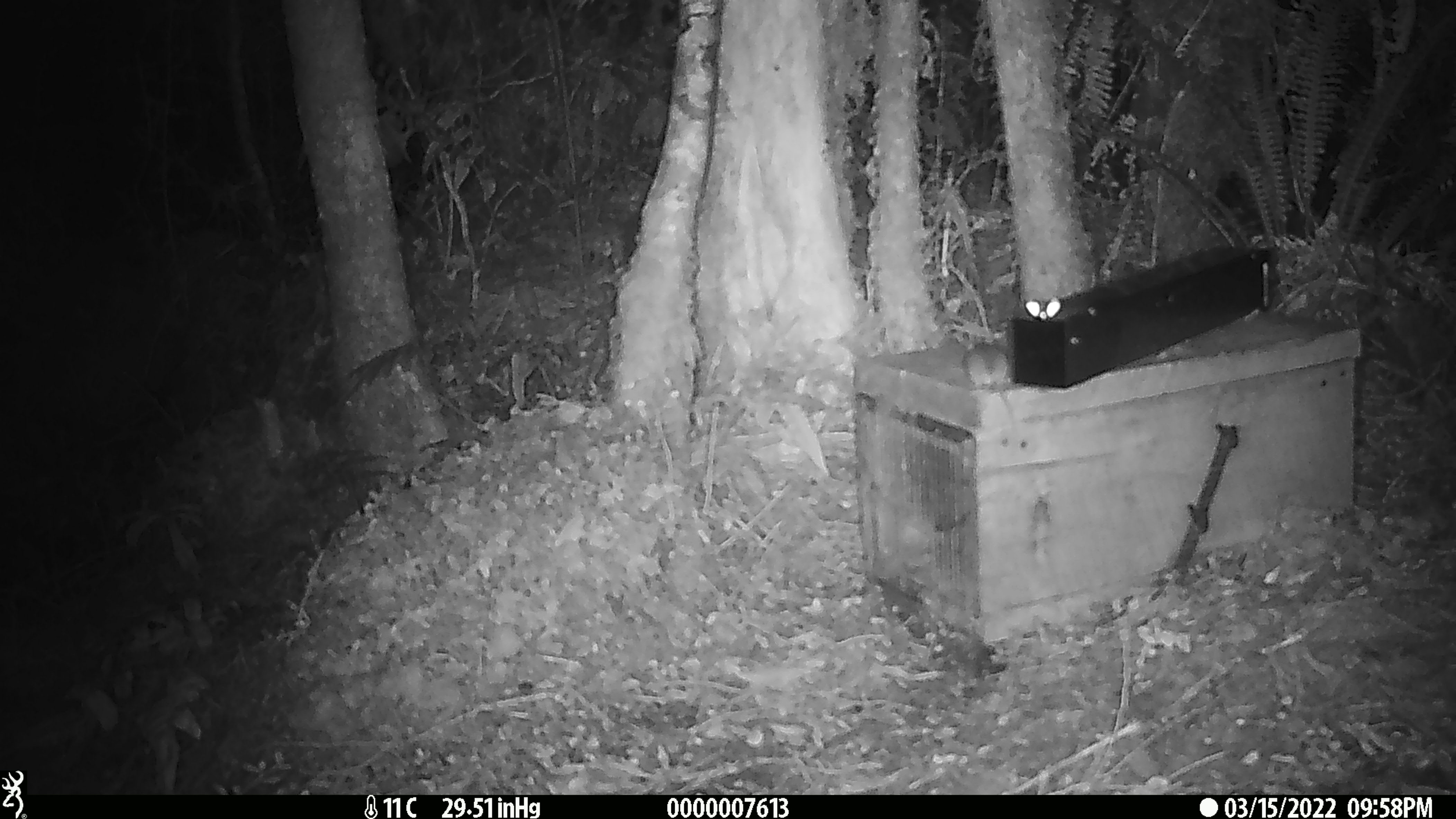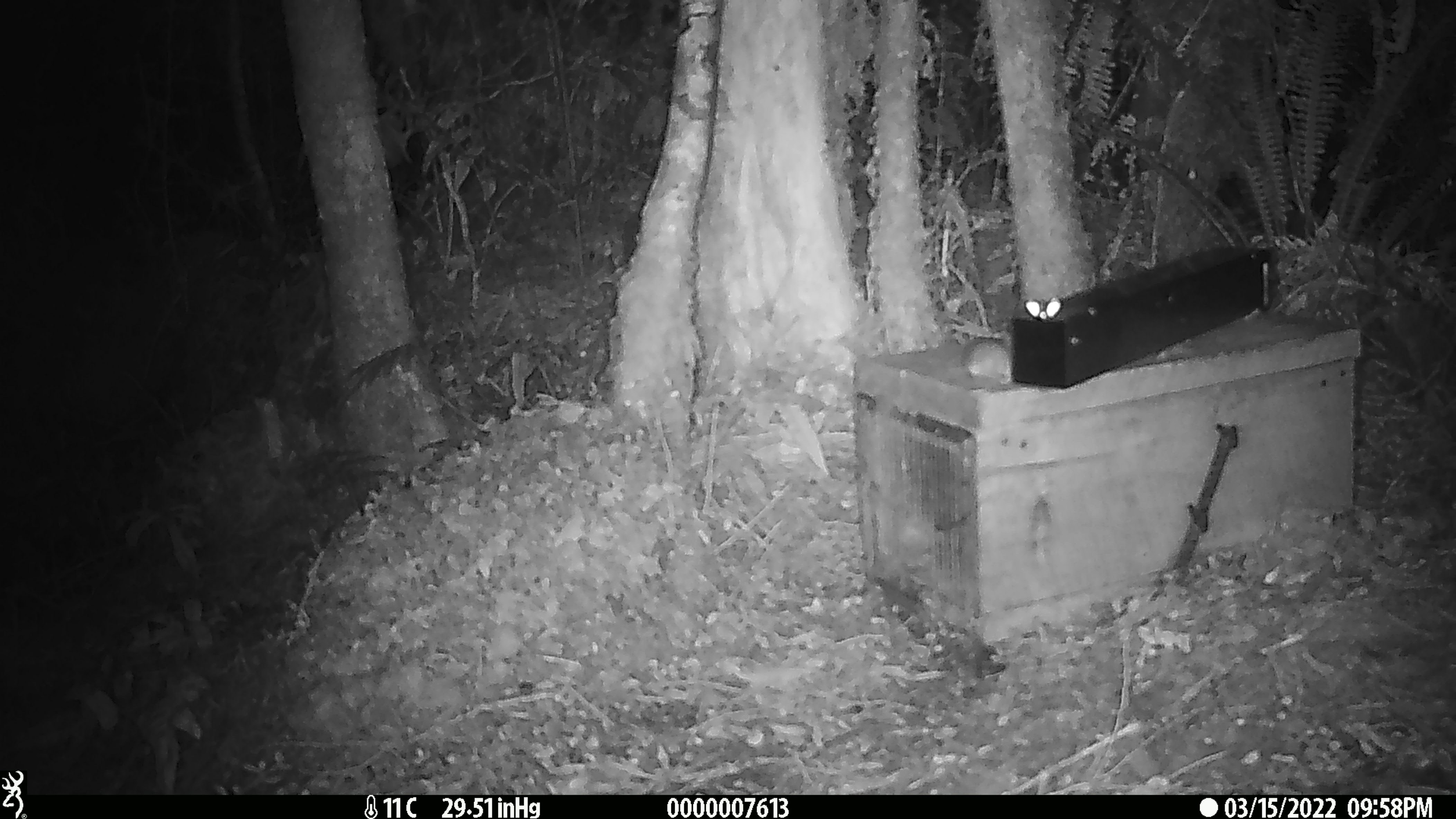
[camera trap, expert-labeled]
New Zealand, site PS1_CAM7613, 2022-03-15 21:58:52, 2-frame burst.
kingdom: Animalia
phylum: Chordata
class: Mammalia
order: Rodentia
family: Muridae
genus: Mus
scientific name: Mus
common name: mouse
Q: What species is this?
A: Mouse (Mus).